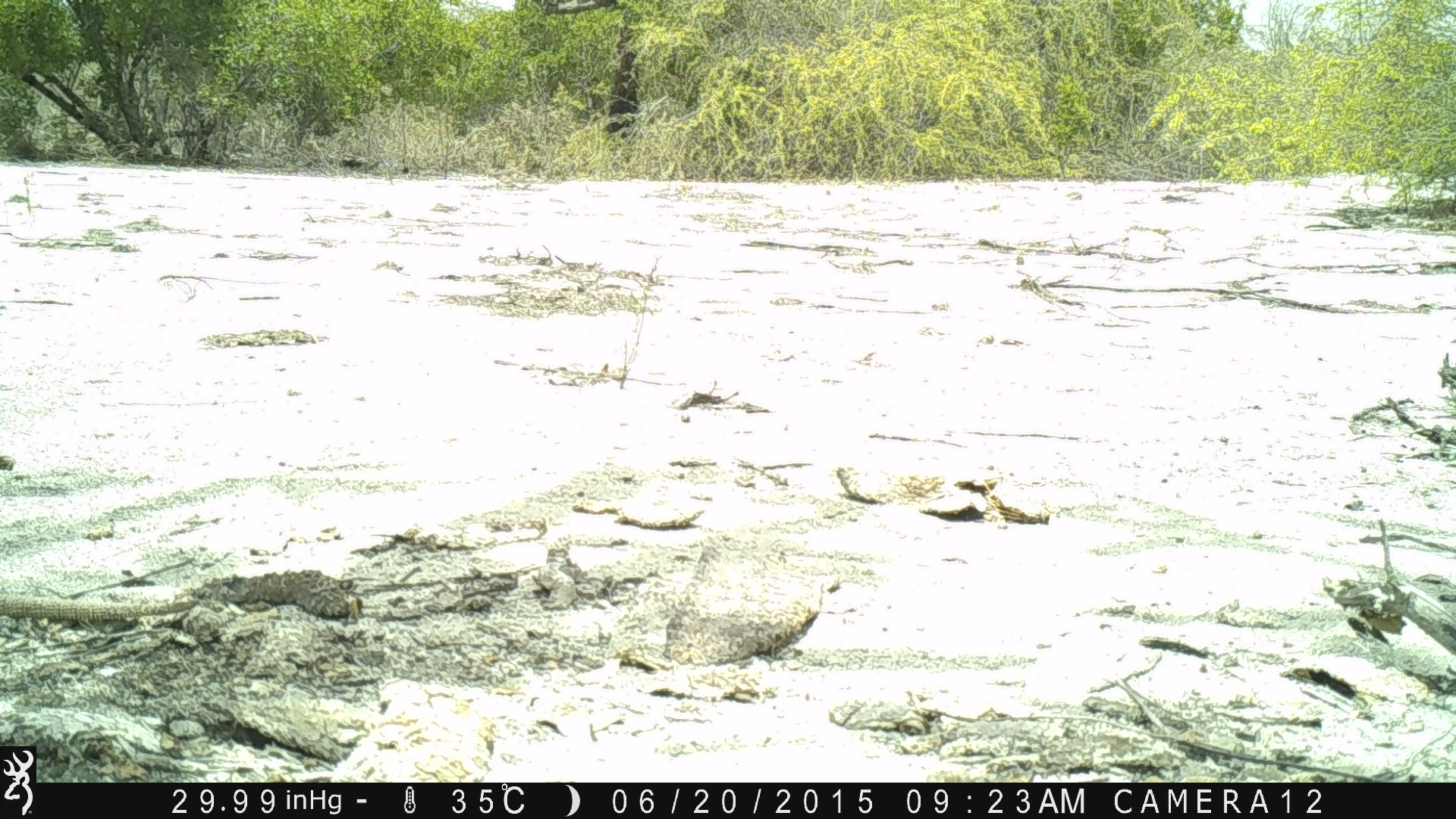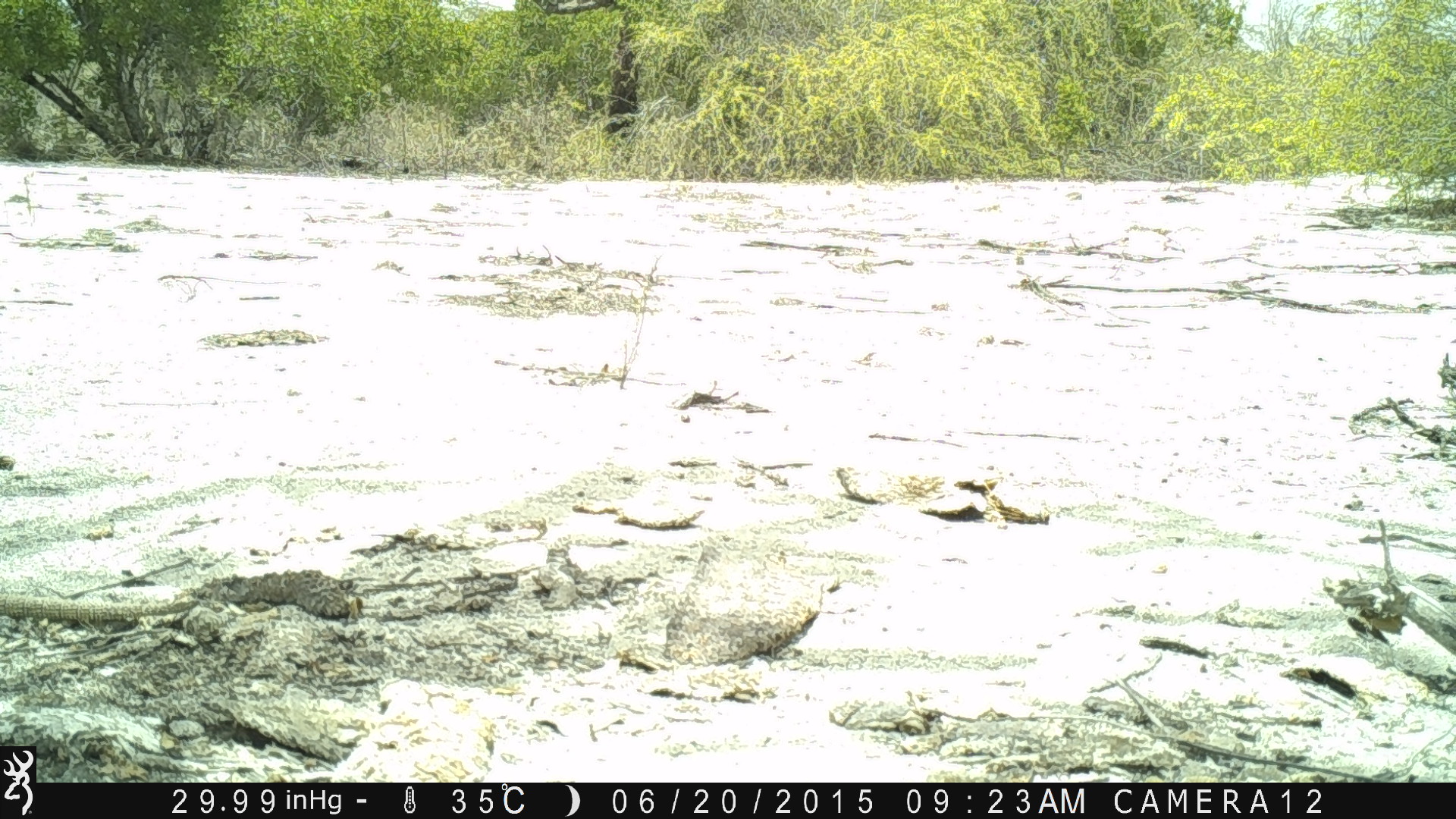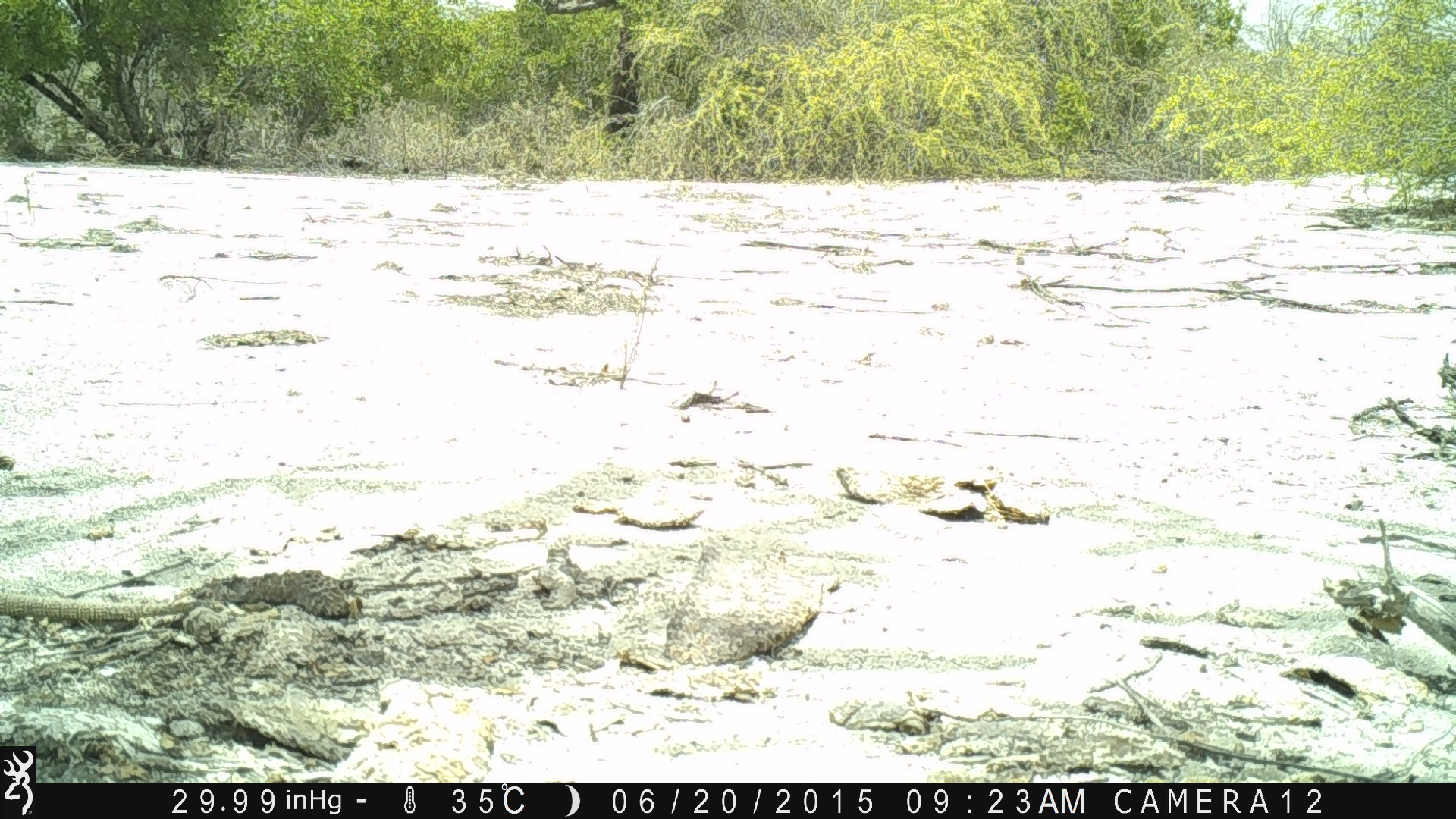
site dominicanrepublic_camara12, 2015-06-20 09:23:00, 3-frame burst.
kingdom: Animalia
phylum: Chordata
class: Reptilia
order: Squamata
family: Iguanidae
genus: Iguana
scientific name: Iguana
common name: typical iguanas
Iguana (typical iguanas).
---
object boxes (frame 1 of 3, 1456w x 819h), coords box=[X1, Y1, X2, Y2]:
iguana: box=[0, 587, 199, 626]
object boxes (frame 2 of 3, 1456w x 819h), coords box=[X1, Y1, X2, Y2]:
iguana: box=[0, 593, 200, 621]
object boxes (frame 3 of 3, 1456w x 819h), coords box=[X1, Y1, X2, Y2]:
iguana: box=[0, 588, 202, 623]